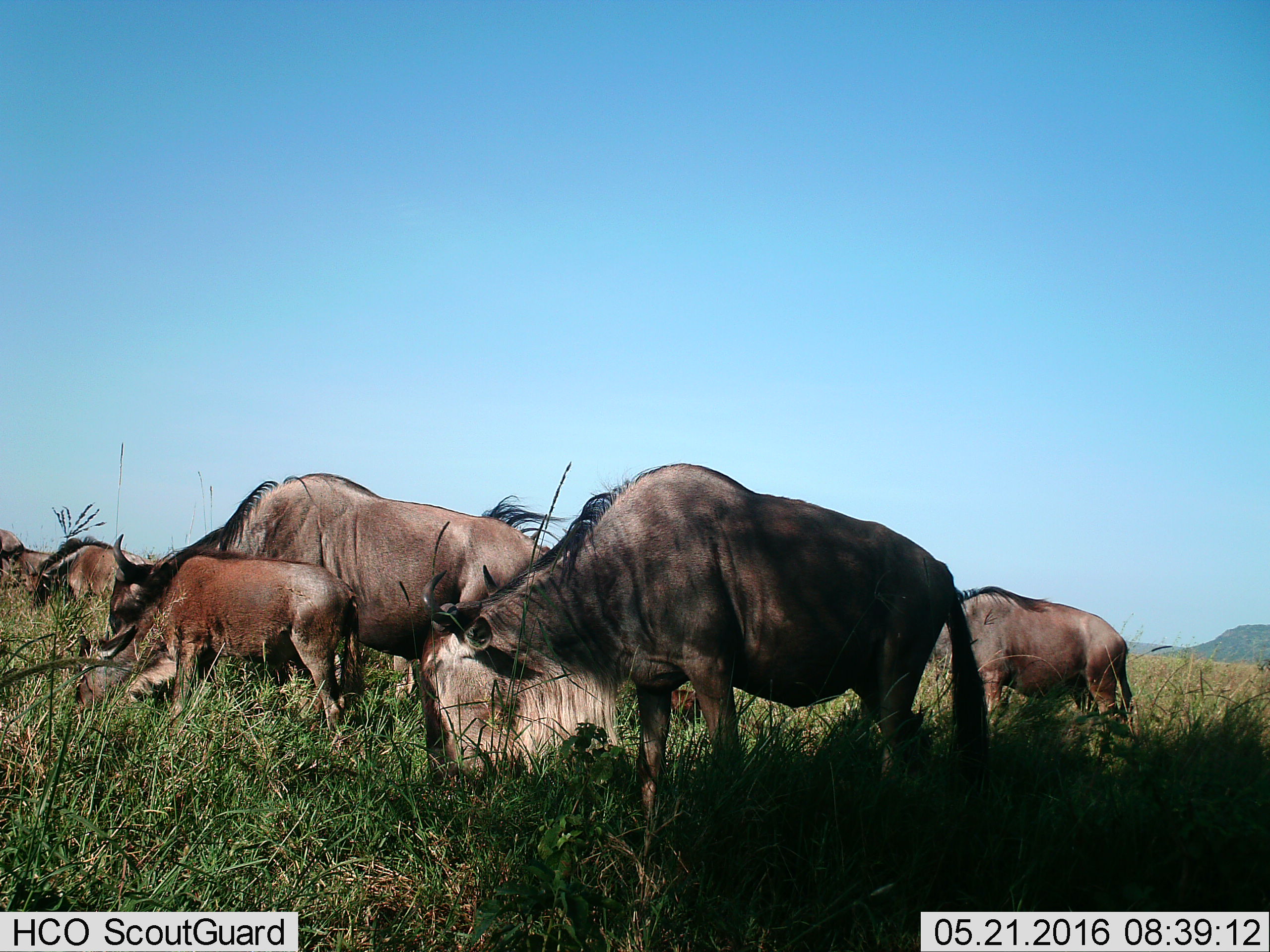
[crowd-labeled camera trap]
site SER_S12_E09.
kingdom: Animalia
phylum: Chordata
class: Mammalia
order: Artiodactyla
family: Bovidae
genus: Connochaetes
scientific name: Connochaetes taurinus taurinus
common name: blue wildebeest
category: wildebeestblue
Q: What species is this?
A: Wildebeestblue (blue wildebeest) (Connochaetes taurinus taurinus).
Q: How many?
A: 7.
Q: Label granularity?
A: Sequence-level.